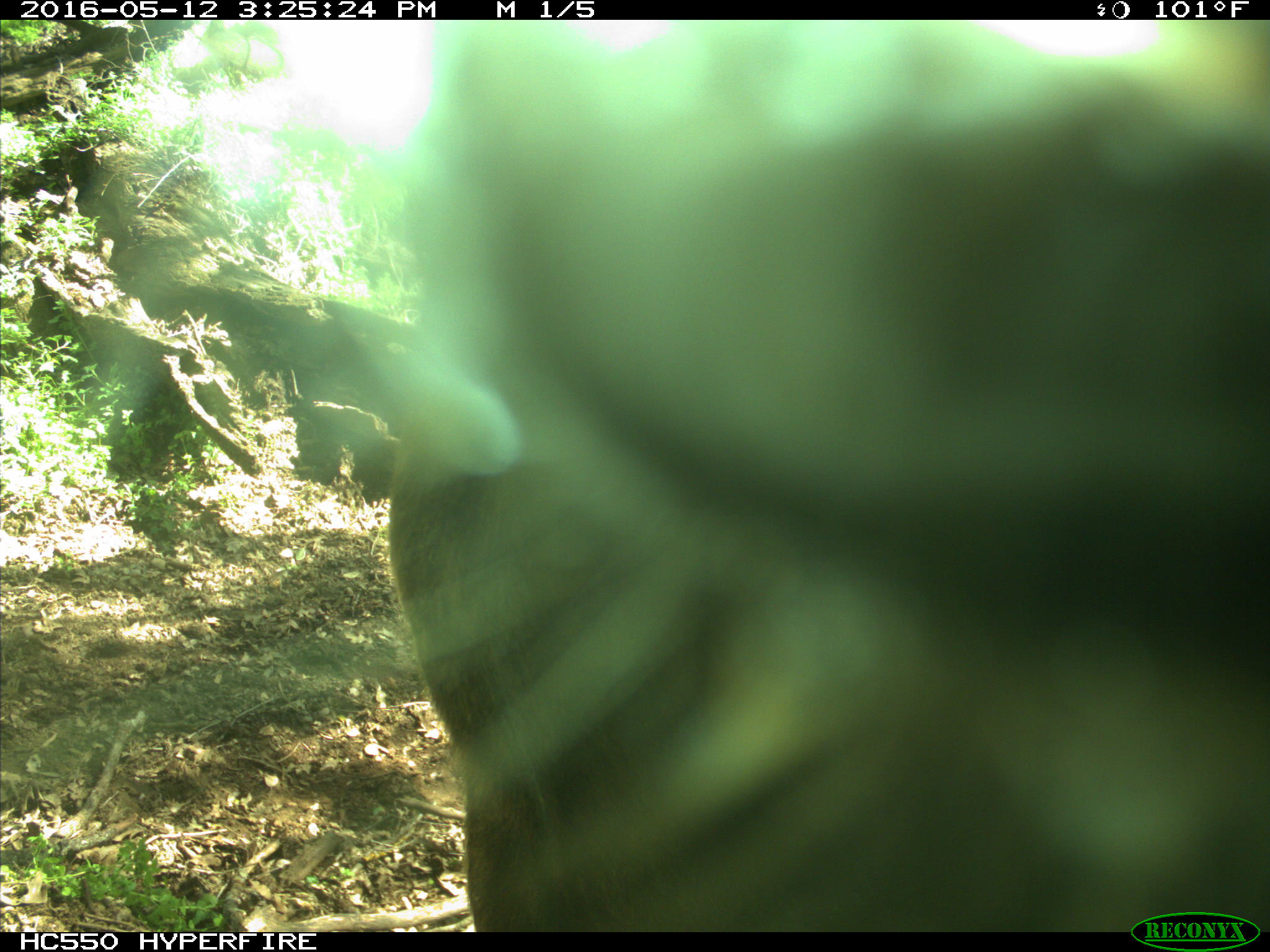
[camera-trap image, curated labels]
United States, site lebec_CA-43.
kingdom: Animalia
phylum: Chordata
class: Mammalia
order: Artiodactyla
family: Bovidae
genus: Bos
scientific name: Bos taurus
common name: domestic cow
Bos taurus (domestic cow).